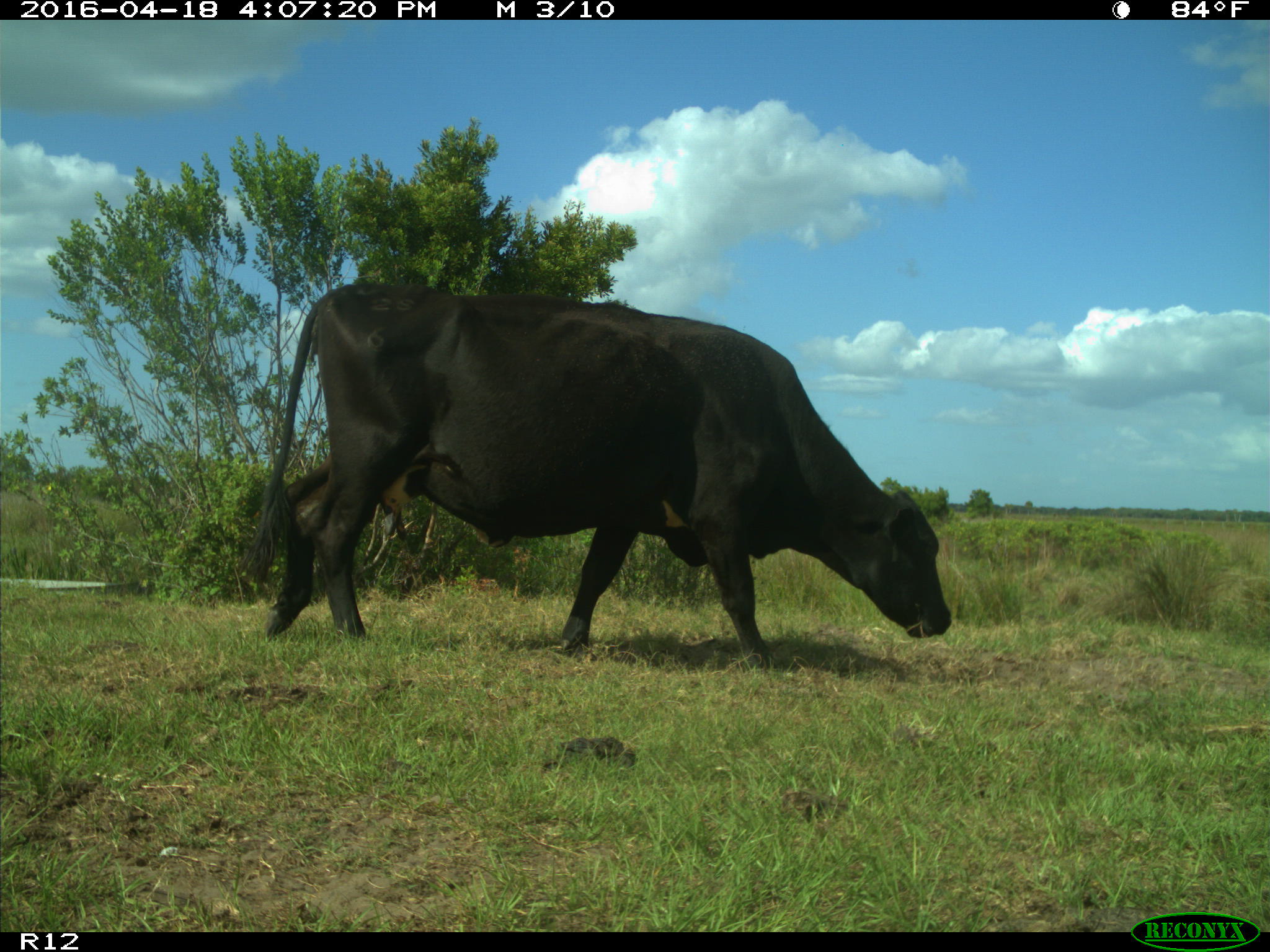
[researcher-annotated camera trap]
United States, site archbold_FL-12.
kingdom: Animalia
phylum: Chordata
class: Mammalia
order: Artiodactyla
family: Bovidae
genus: Bos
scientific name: Bos taurus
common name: domestic cow